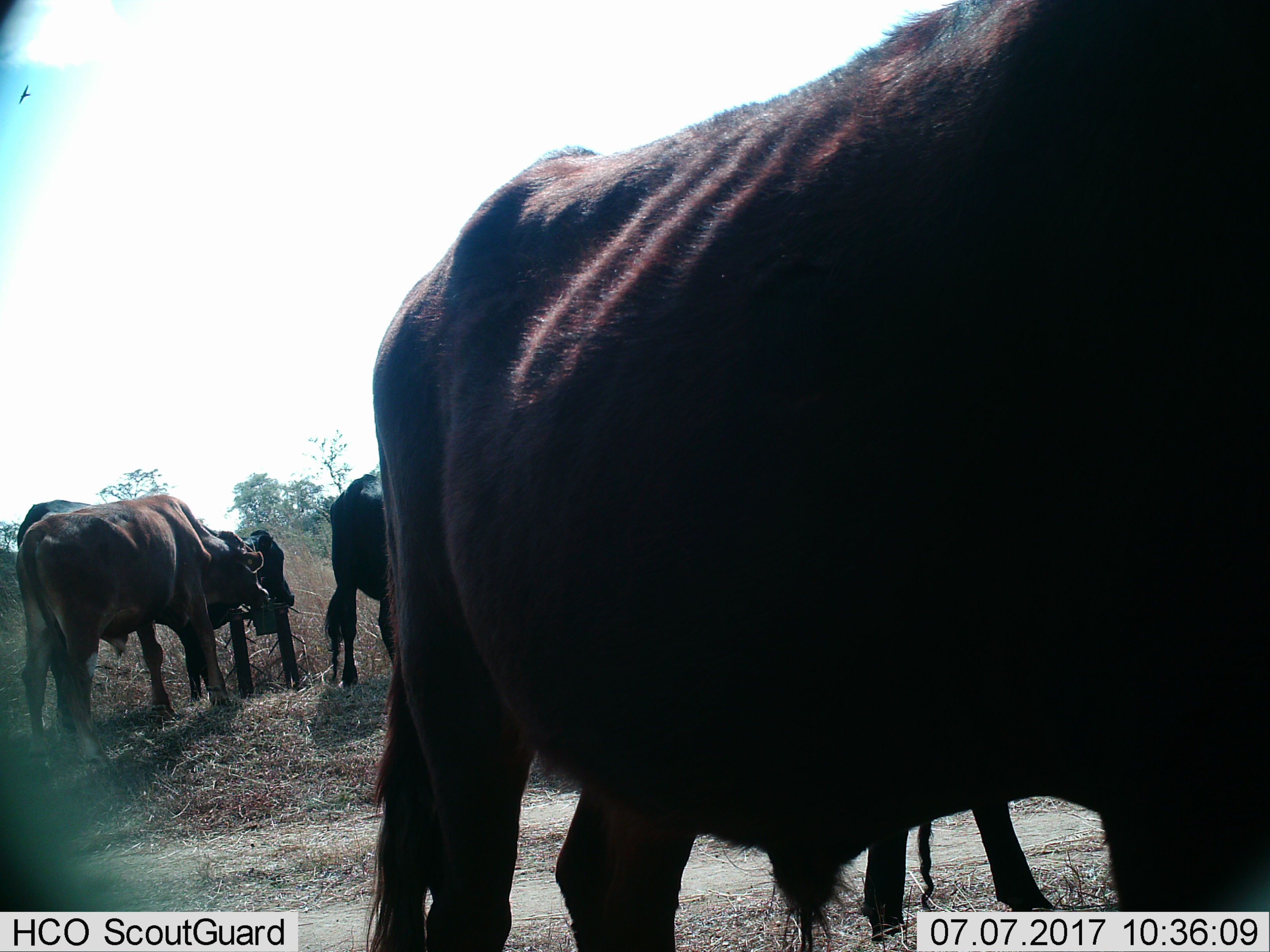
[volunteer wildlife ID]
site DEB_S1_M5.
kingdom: Animalia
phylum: Chordata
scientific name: Vertebrata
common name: domestic animal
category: domesticanimal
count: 6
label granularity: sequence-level